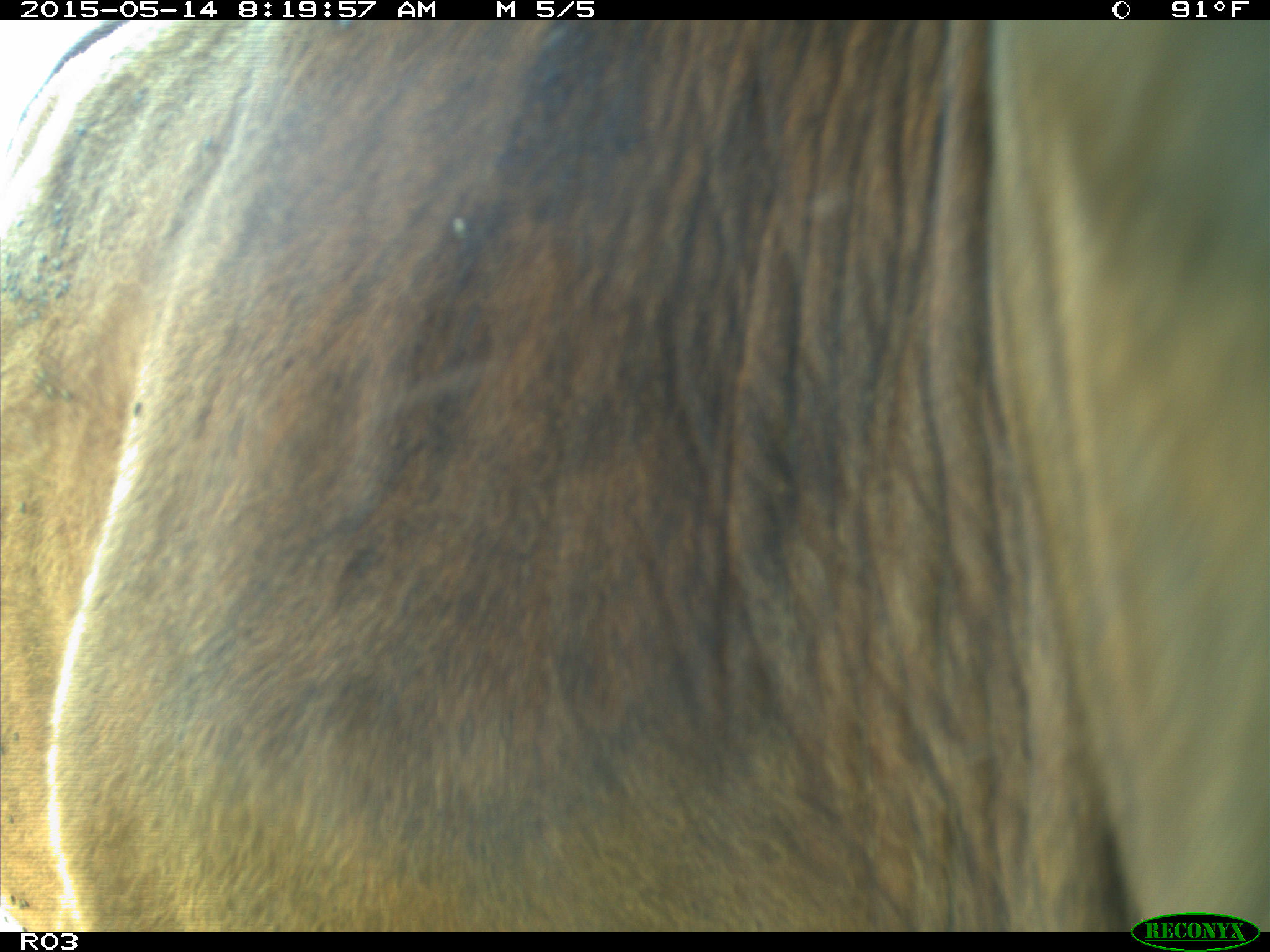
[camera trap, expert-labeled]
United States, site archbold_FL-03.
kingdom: Animalia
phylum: Chordata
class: Mammalia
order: Artiodactyla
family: Bovidae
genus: Bos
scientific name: Bos taurus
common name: domestic cow